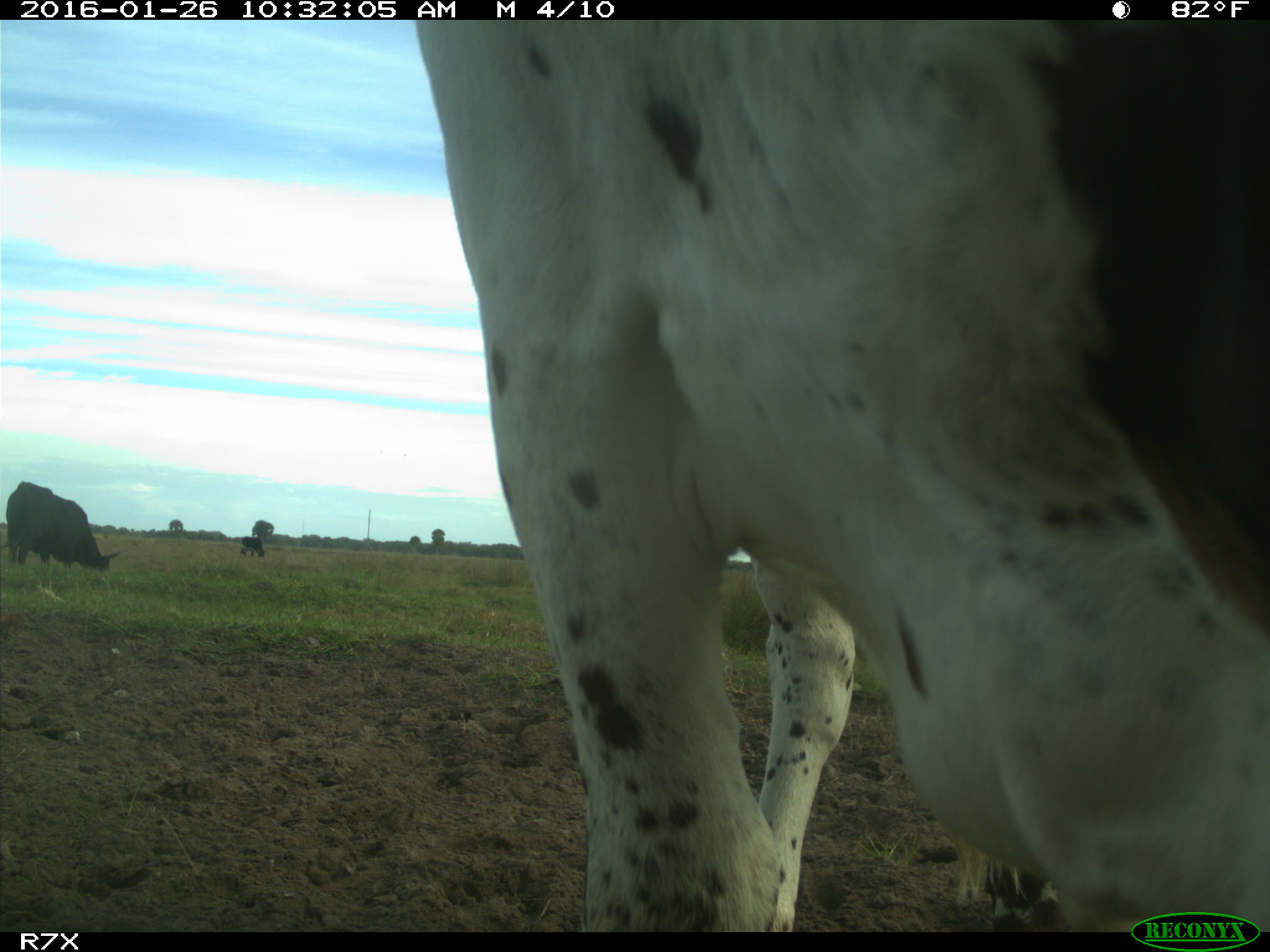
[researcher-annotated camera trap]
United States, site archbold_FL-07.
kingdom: Animalia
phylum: Chordata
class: Mammalia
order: Artiodactyla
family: Bovidae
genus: Bos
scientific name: Bos taurus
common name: domestic cow